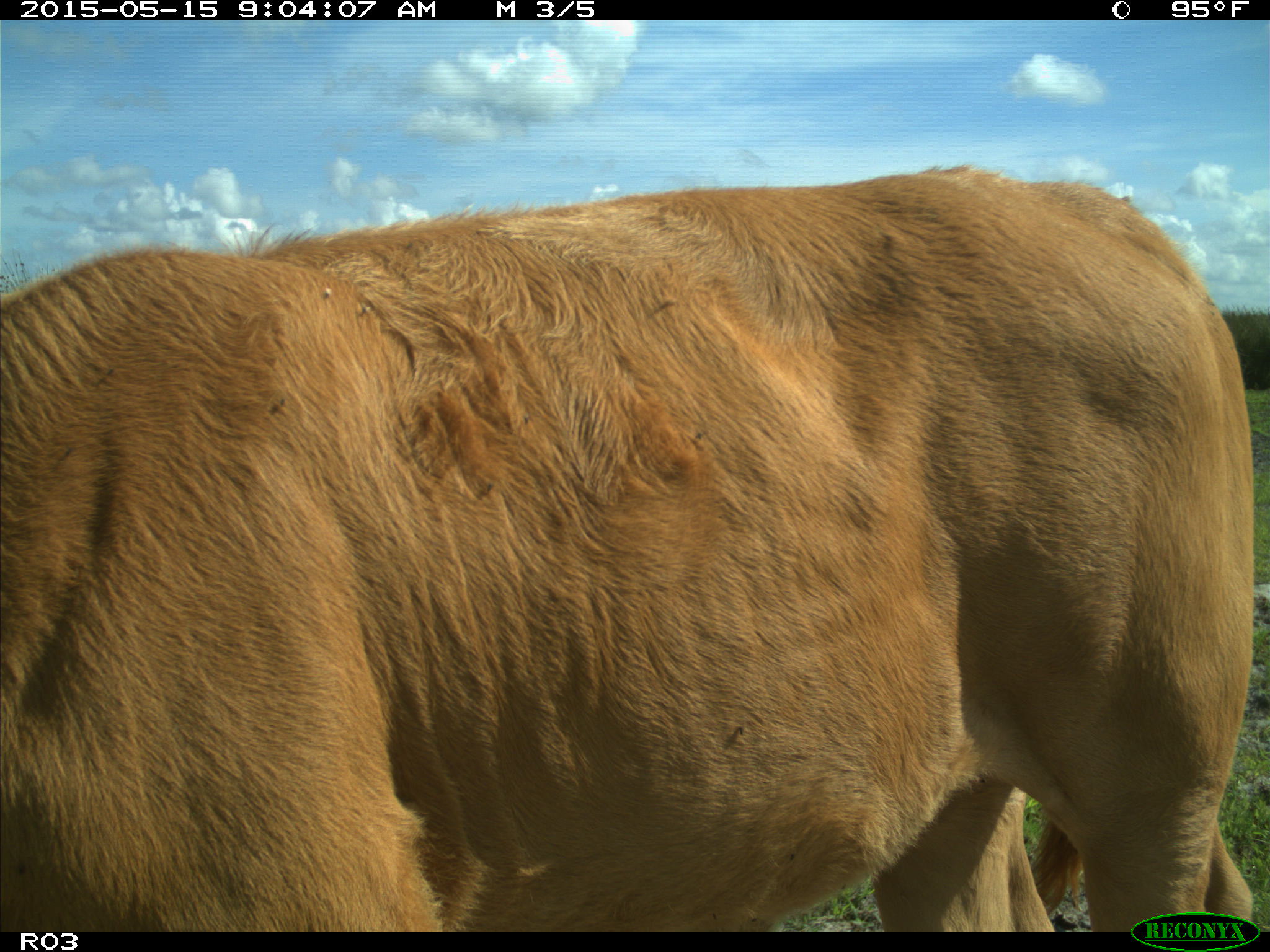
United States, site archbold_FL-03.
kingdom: Animalia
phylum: Chordata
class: Mammalia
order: Artiodactyla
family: Bovidae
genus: Bos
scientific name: Bos taurus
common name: domestic cow